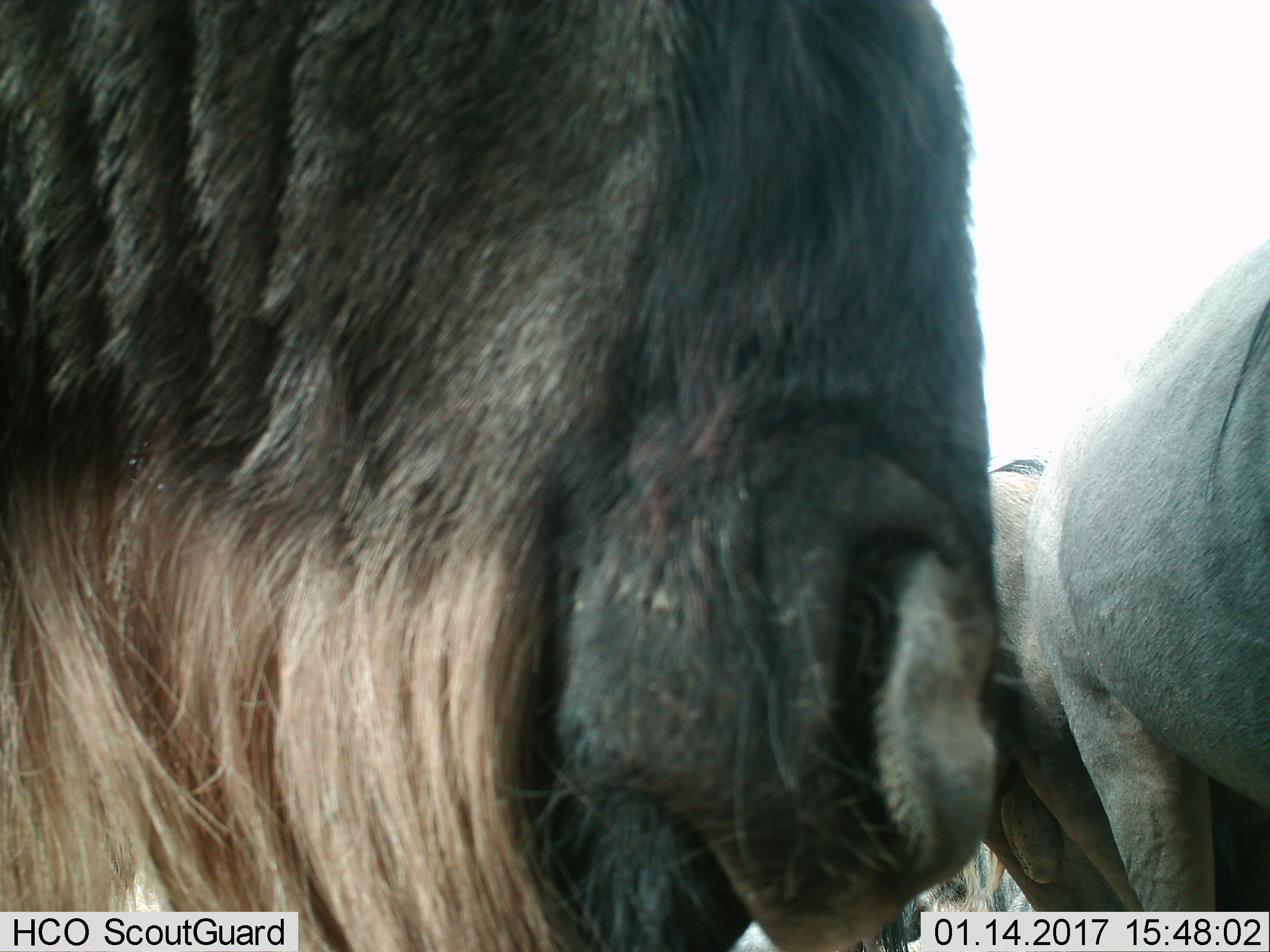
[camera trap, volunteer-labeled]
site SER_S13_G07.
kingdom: Animalia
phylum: Chordata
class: Mammalia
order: Artiodactyla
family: Bovidae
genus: Connochaetes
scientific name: Connochaetes taurinus taurinus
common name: blue wildebeest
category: wildebeestblue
Wildebeestblue (blue wildebeest) (Connochaetes taurinus taurinus), count 2. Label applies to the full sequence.